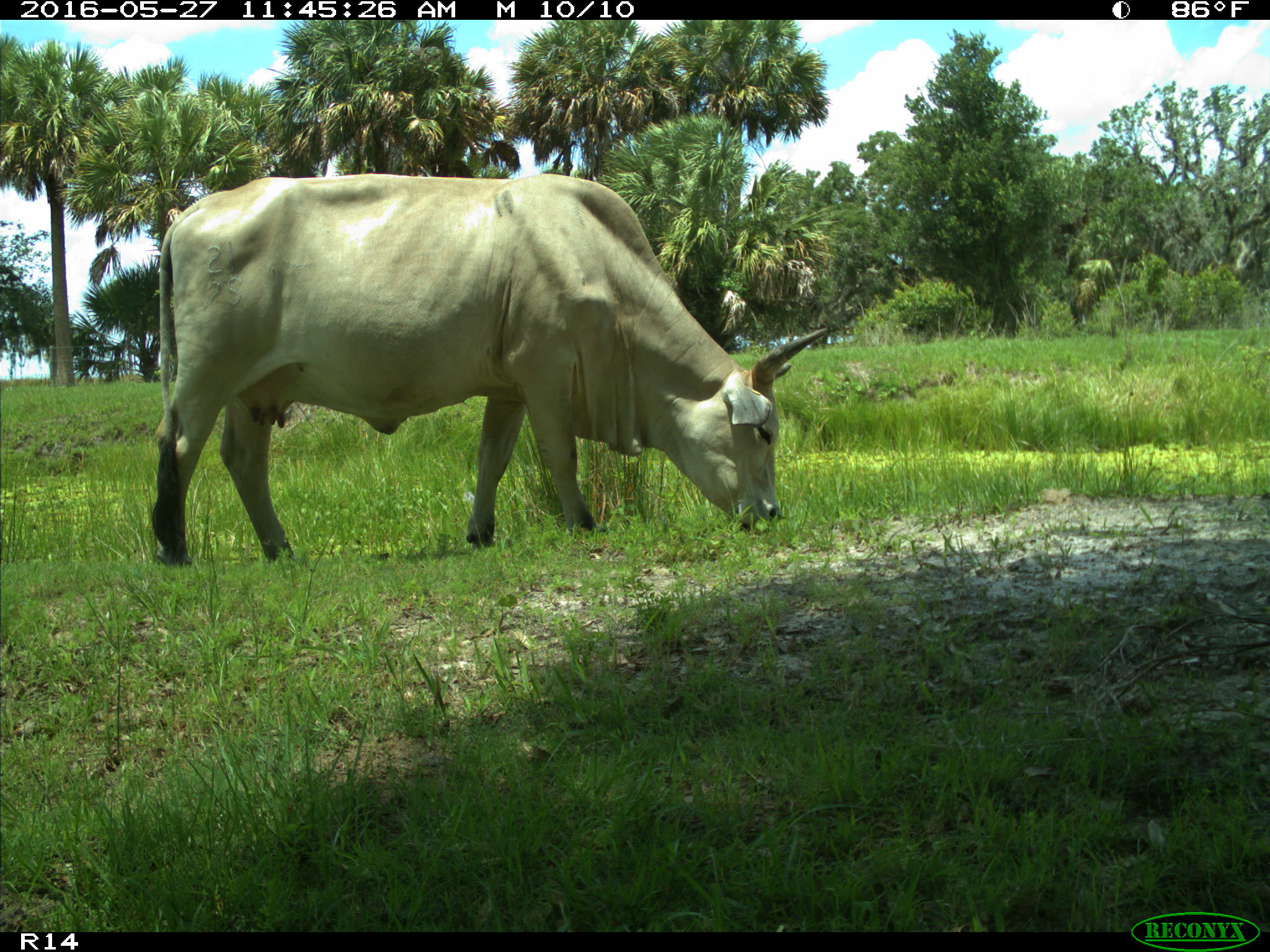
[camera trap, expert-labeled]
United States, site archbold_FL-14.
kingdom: Animalia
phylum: Chordata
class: Mammalia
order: Artiodactyla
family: Bovidae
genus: Bos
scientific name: Bos taurus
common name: domestic cow